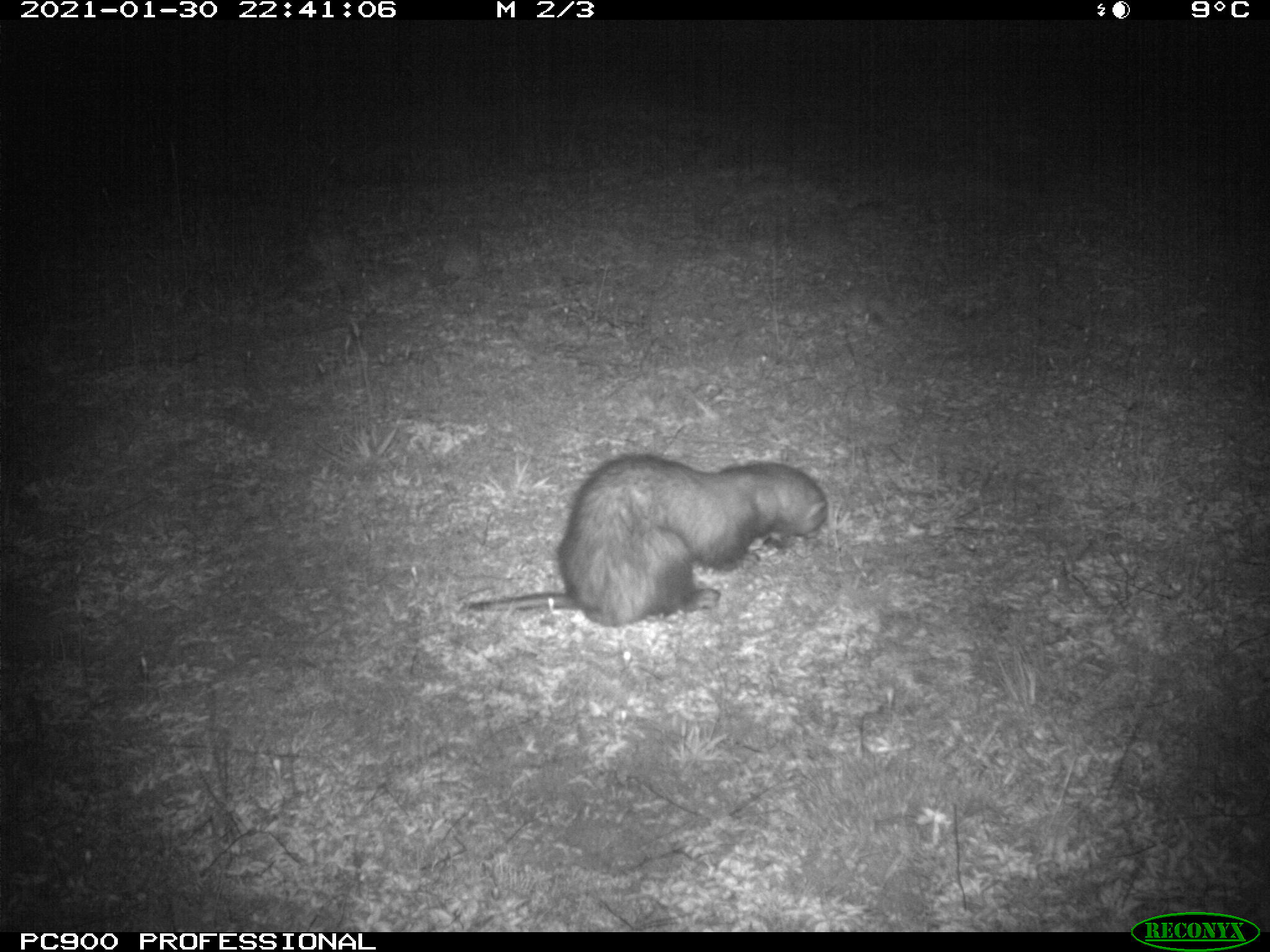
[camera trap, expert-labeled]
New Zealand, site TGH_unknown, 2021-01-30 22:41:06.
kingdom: Animalia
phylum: Chordata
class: Mammalia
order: Carnivora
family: Mustelidae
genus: Mustela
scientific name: Mustela furo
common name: ferret